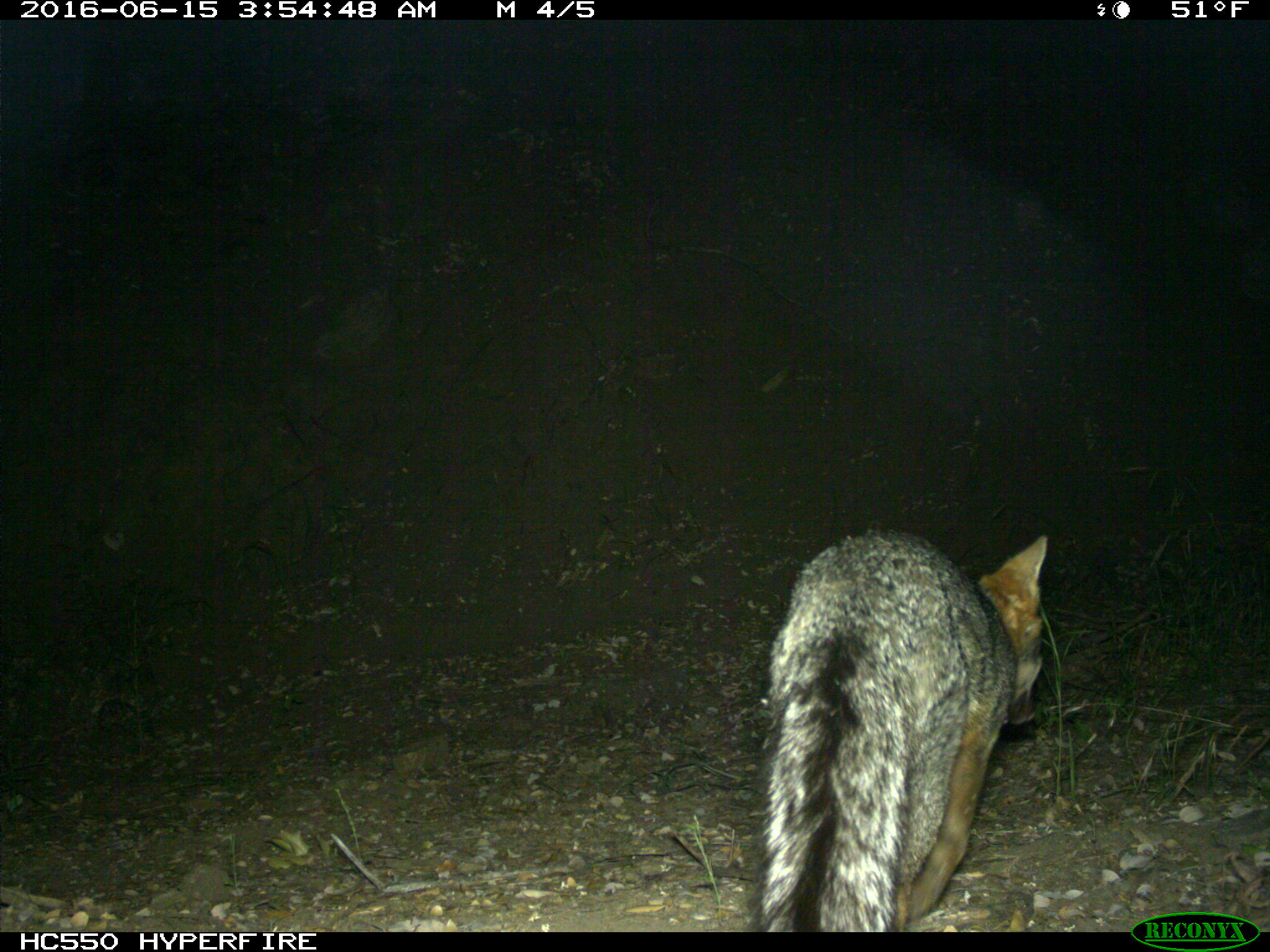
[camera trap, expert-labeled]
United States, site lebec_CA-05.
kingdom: Animalia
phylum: Chordata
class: Mammalia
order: Carnivora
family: Canidae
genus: Urocyon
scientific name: Urocyon cinereoargenteus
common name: gray fox